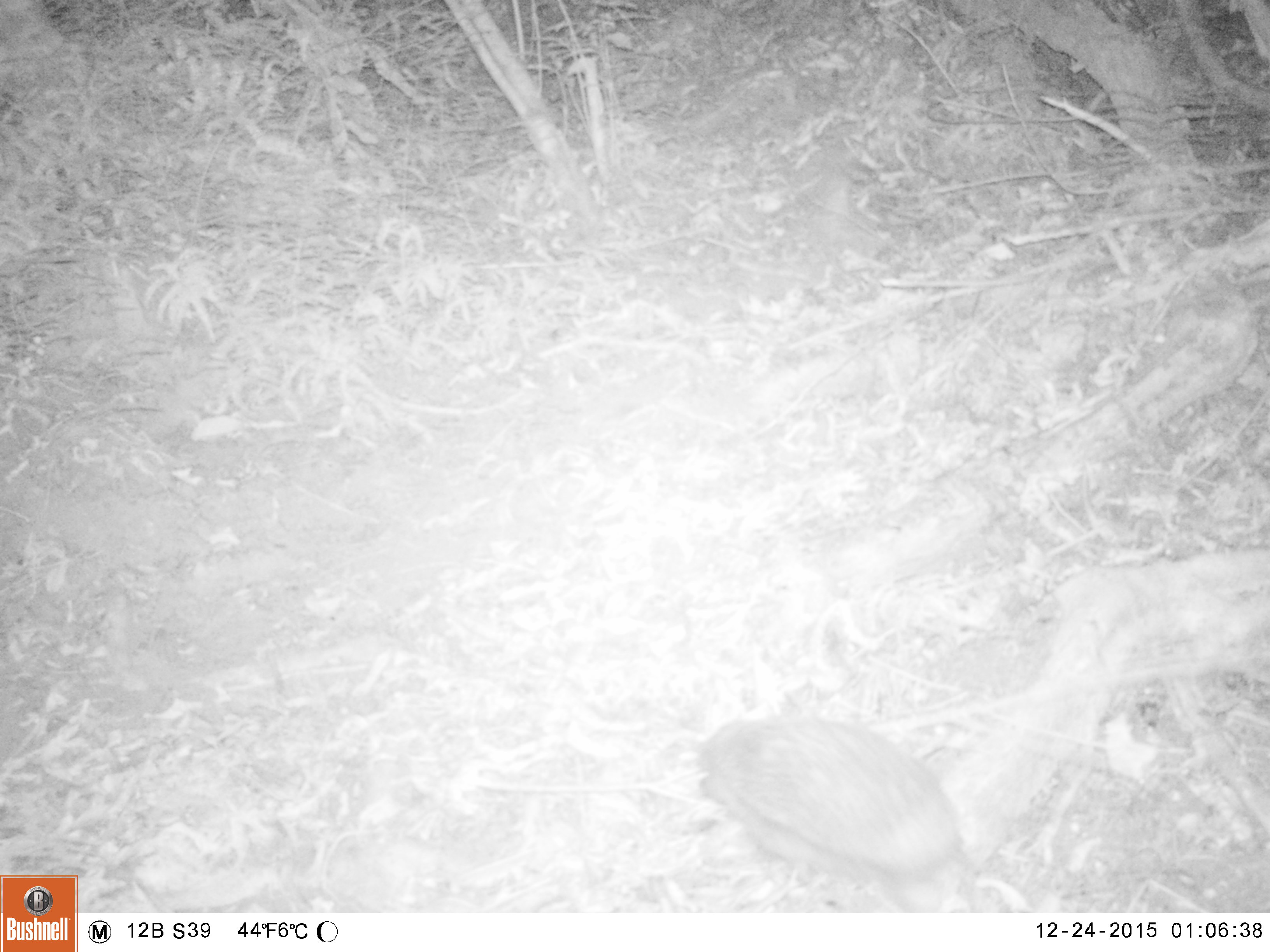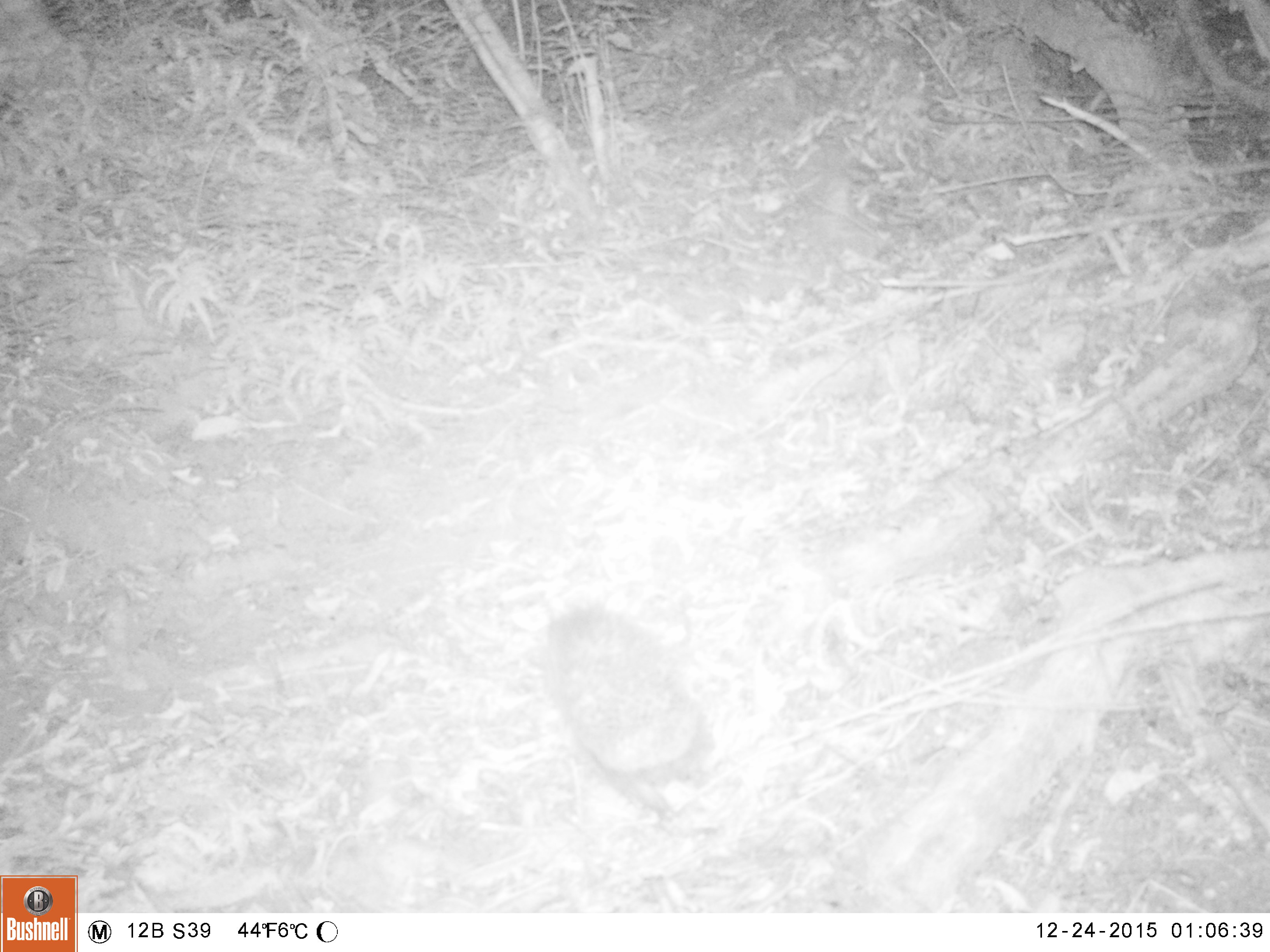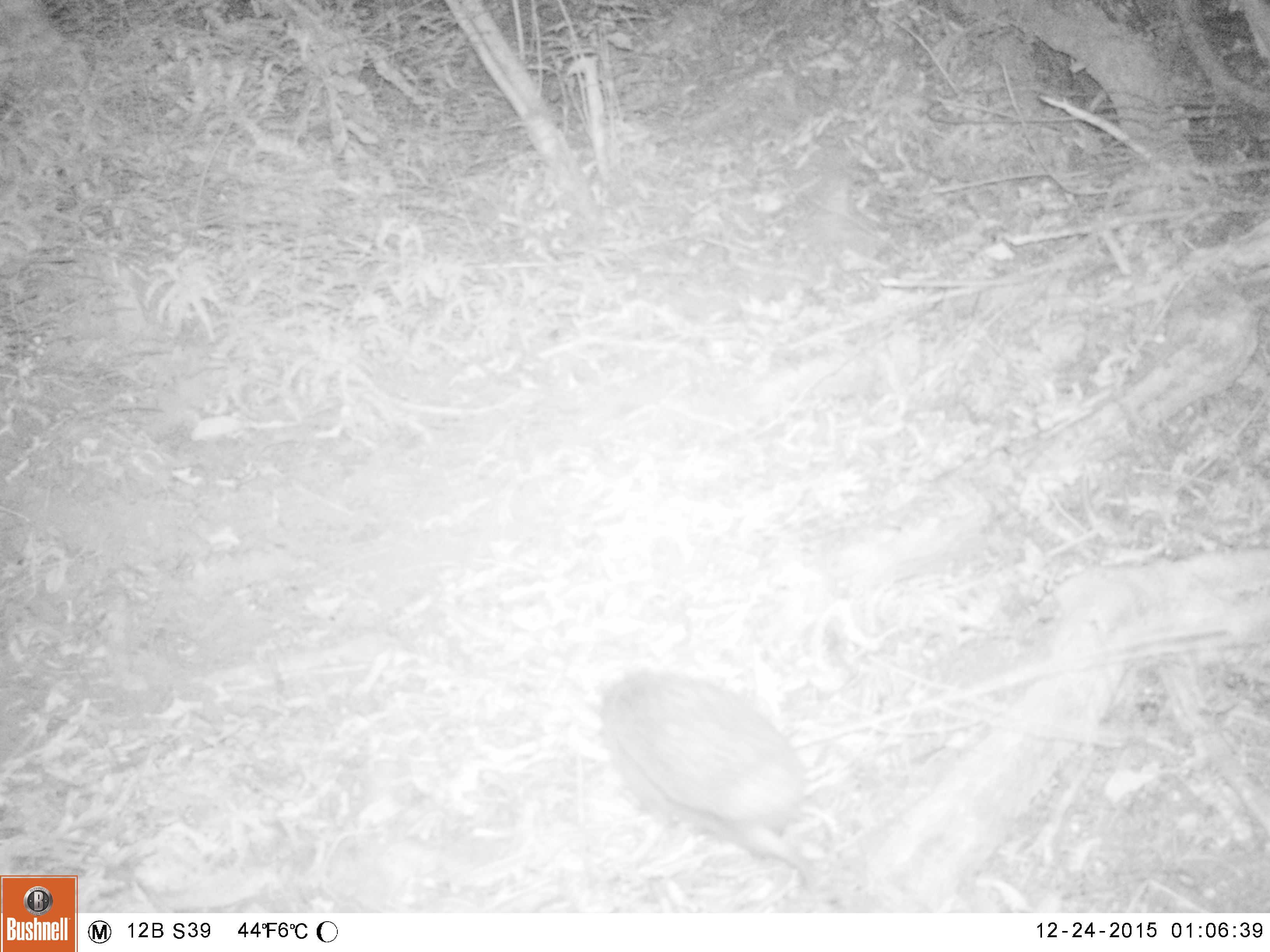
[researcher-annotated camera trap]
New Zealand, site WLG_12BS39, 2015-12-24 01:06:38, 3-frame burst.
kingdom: Animalia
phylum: Chordata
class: Mammalia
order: Eulipotyphla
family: Erinaceidae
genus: Erinaceus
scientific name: Erinaceus europaeus europaeus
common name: european hedgehog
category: hedgehog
Hedgehog (european hedgehog) (Erinaceus europaeus europaeus).